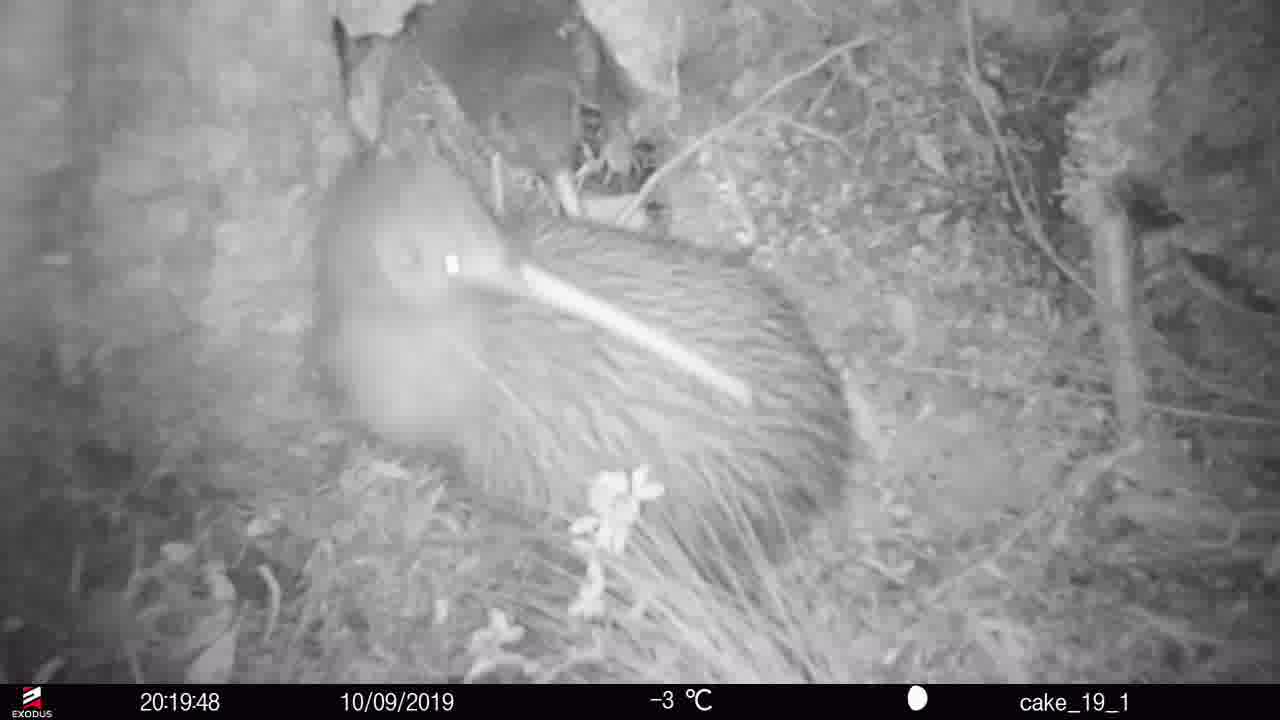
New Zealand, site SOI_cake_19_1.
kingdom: Animalia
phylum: Chordata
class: Aves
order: Apterygiformes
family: Apterygidae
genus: Apteryx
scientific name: Apteryx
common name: kiwi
Kiwi (Apteryx).